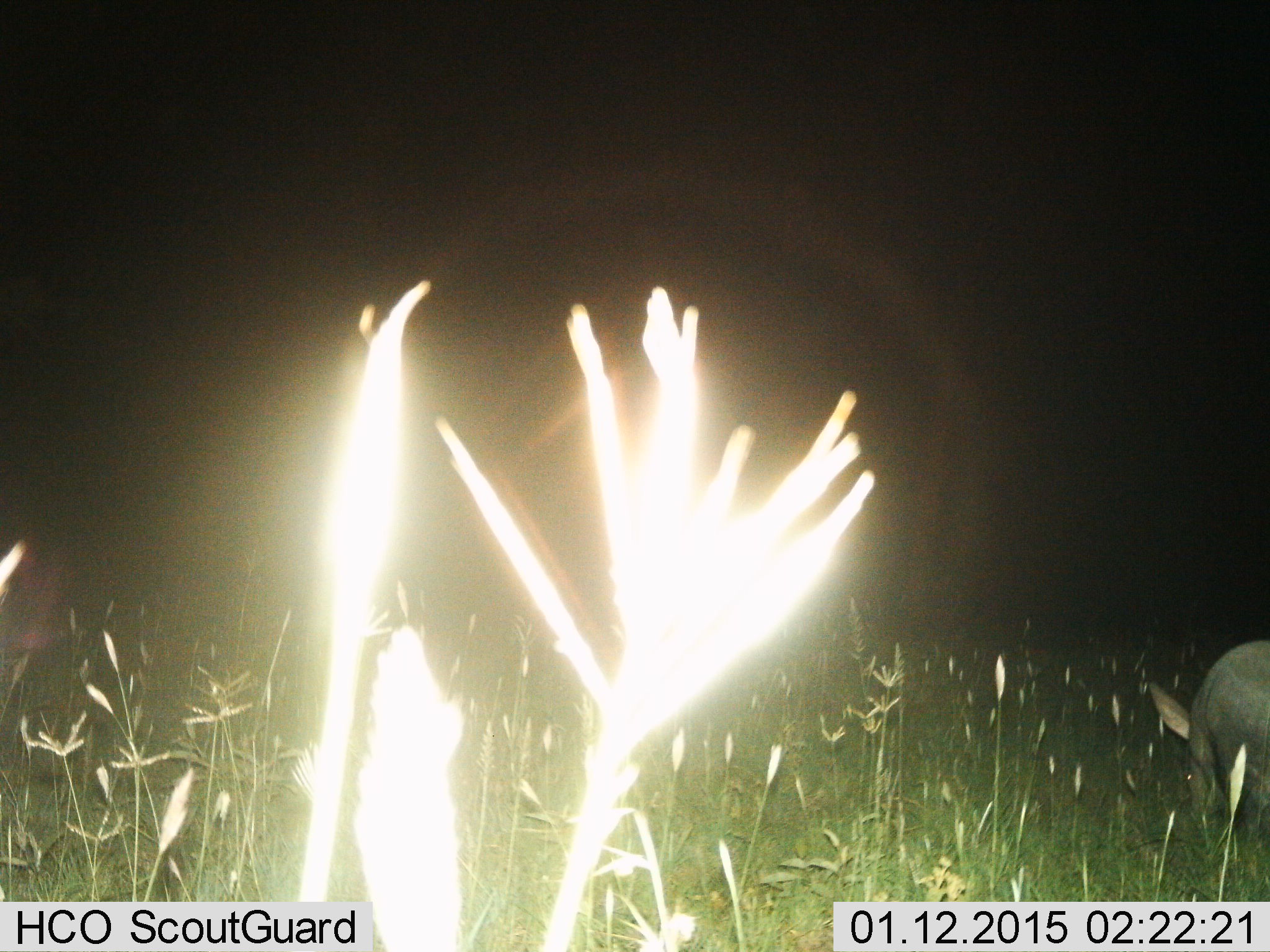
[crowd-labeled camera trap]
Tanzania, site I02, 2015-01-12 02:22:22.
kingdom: Animalia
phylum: Chordata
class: Mammalia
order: Tubulidentata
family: Orycteropodidae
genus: Orycteropus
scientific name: Orycteropus afer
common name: aardvark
Aardvark (Orycteropus afer), count 1. Behavior (volunteer vote fractions): standing 50%, resting 0%, moving 0%, interacting 0%. Young present (vote fraction): 0%. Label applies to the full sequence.